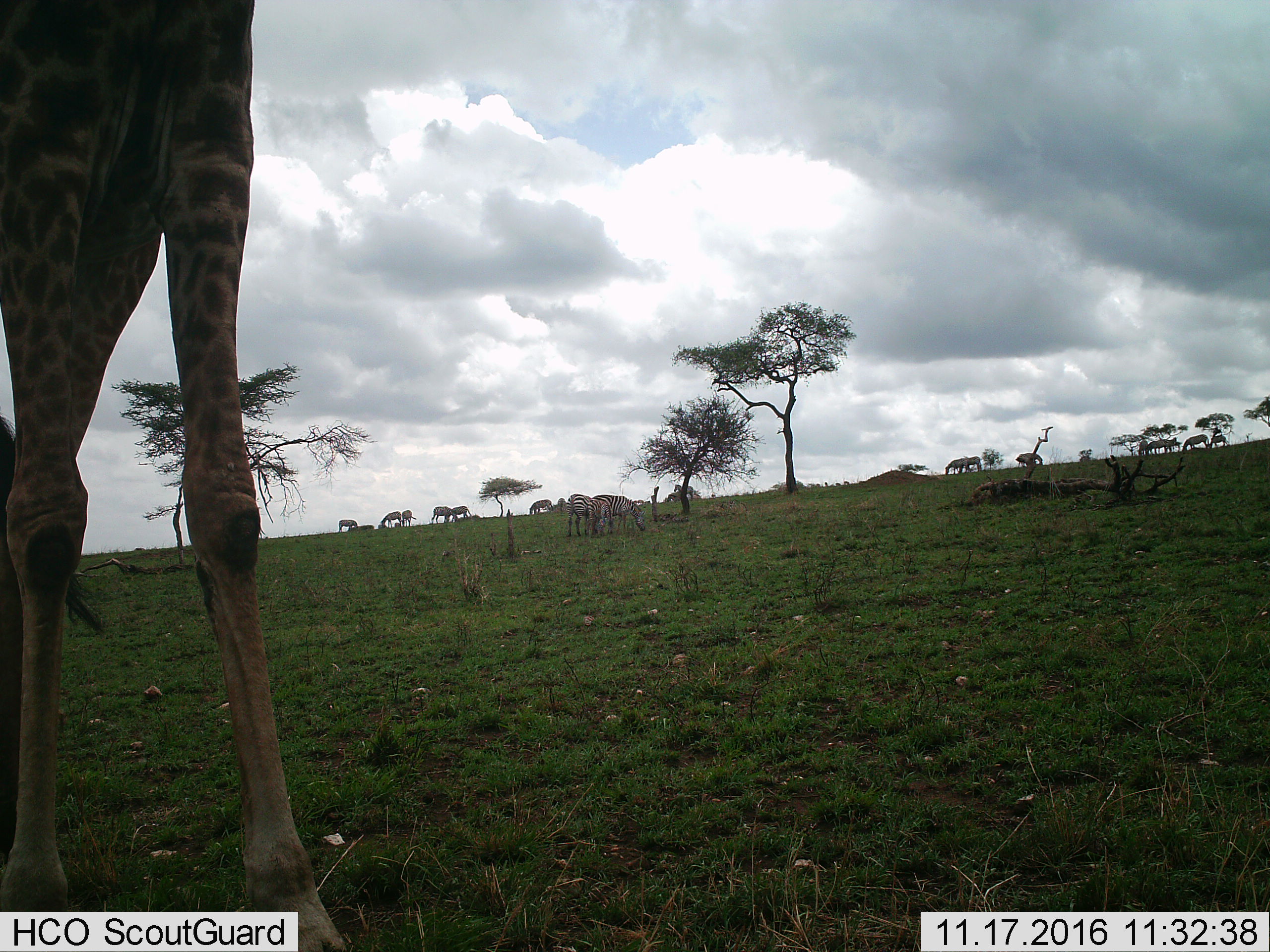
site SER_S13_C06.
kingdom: Animalia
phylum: Chordata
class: Mammalia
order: Artiodactyla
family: Giraffidae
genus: Giraffa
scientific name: Giraffa camelopardalis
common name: giraffe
Giraffe (Giraffa camelopardalis), count 1. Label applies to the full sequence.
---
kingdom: Animalia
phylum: Chordata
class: Mammalia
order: Perissodactyla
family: Equidae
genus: Equus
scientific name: Equus quagga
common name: plains zebra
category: zebraplains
Zebraplains (plains zebra) (Equus quagga), count 11-50. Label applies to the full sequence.